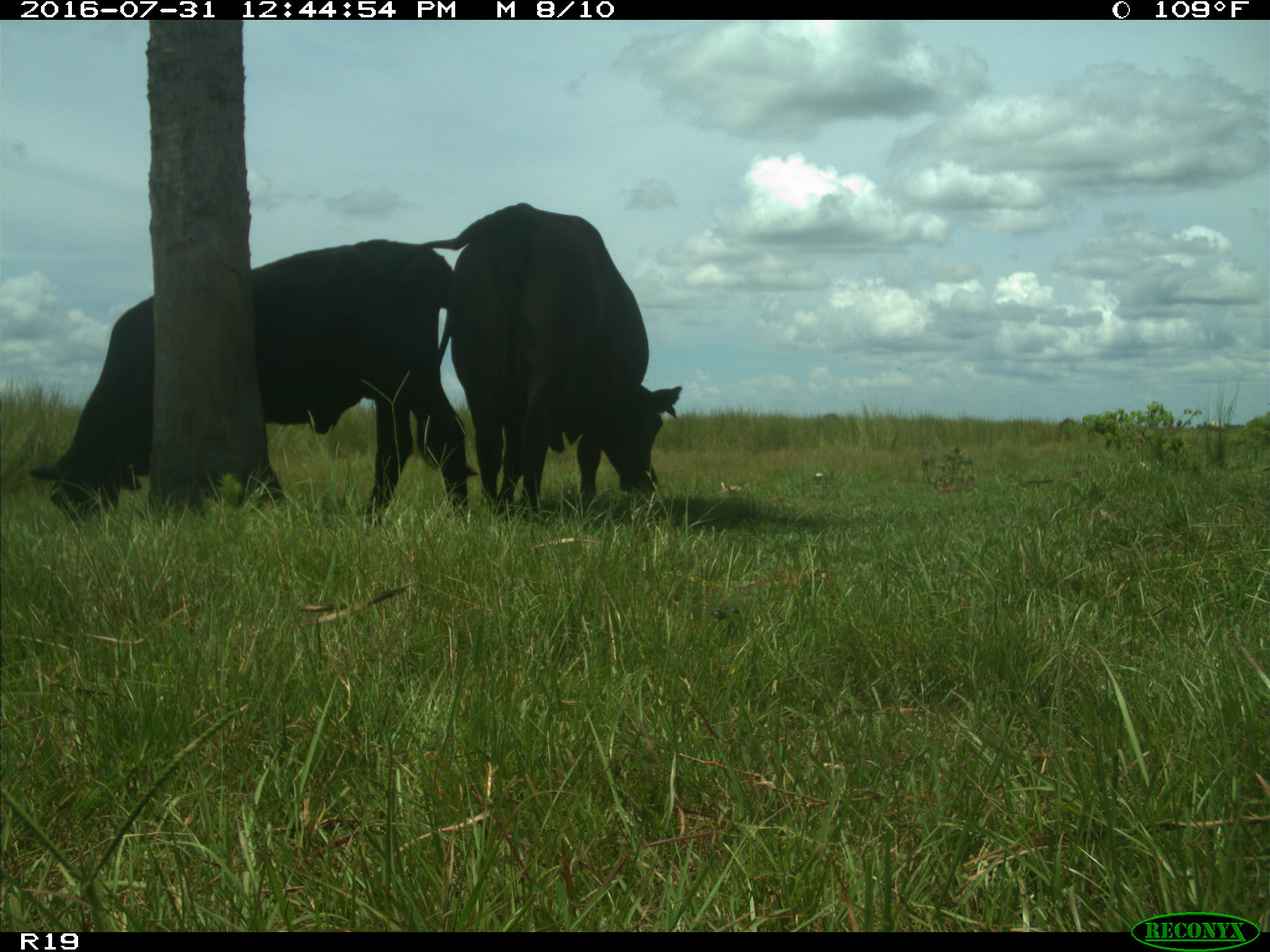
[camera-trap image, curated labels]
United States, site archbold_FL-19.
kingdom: Animalia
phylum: Chordata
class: Mammalia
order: Artiodactyla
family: Bovidae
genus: Bos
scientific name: Bos taurus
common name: domestic cow